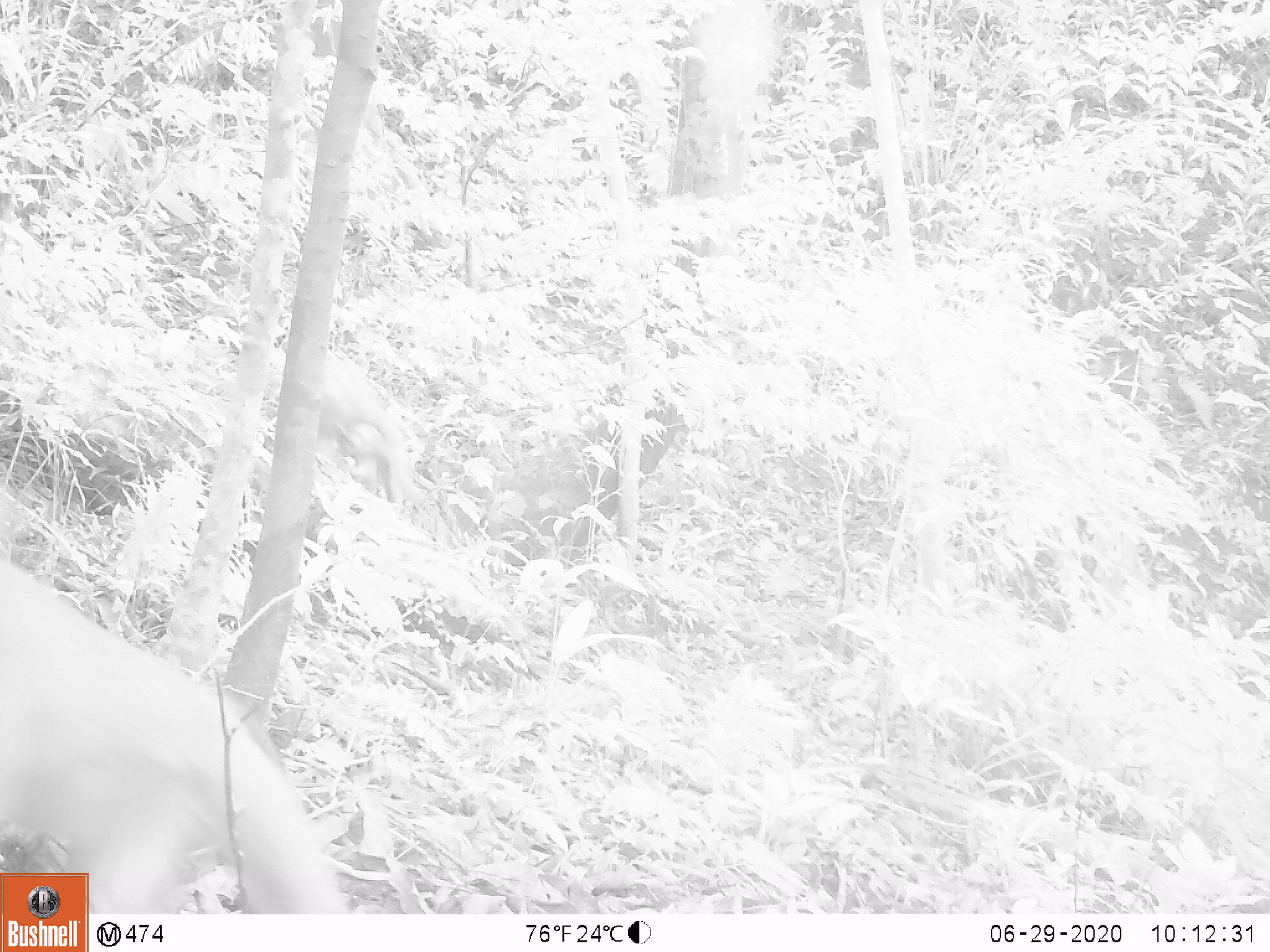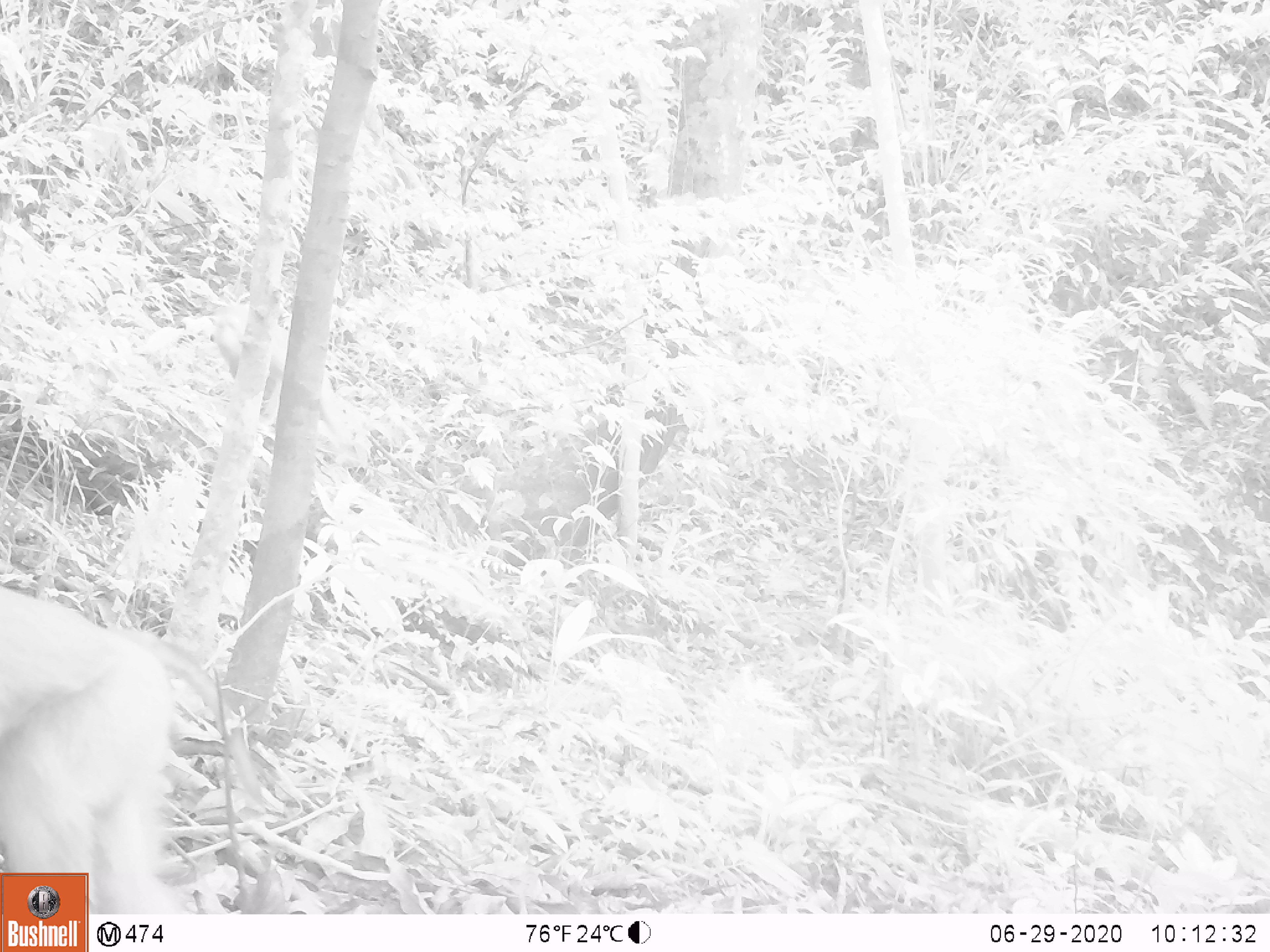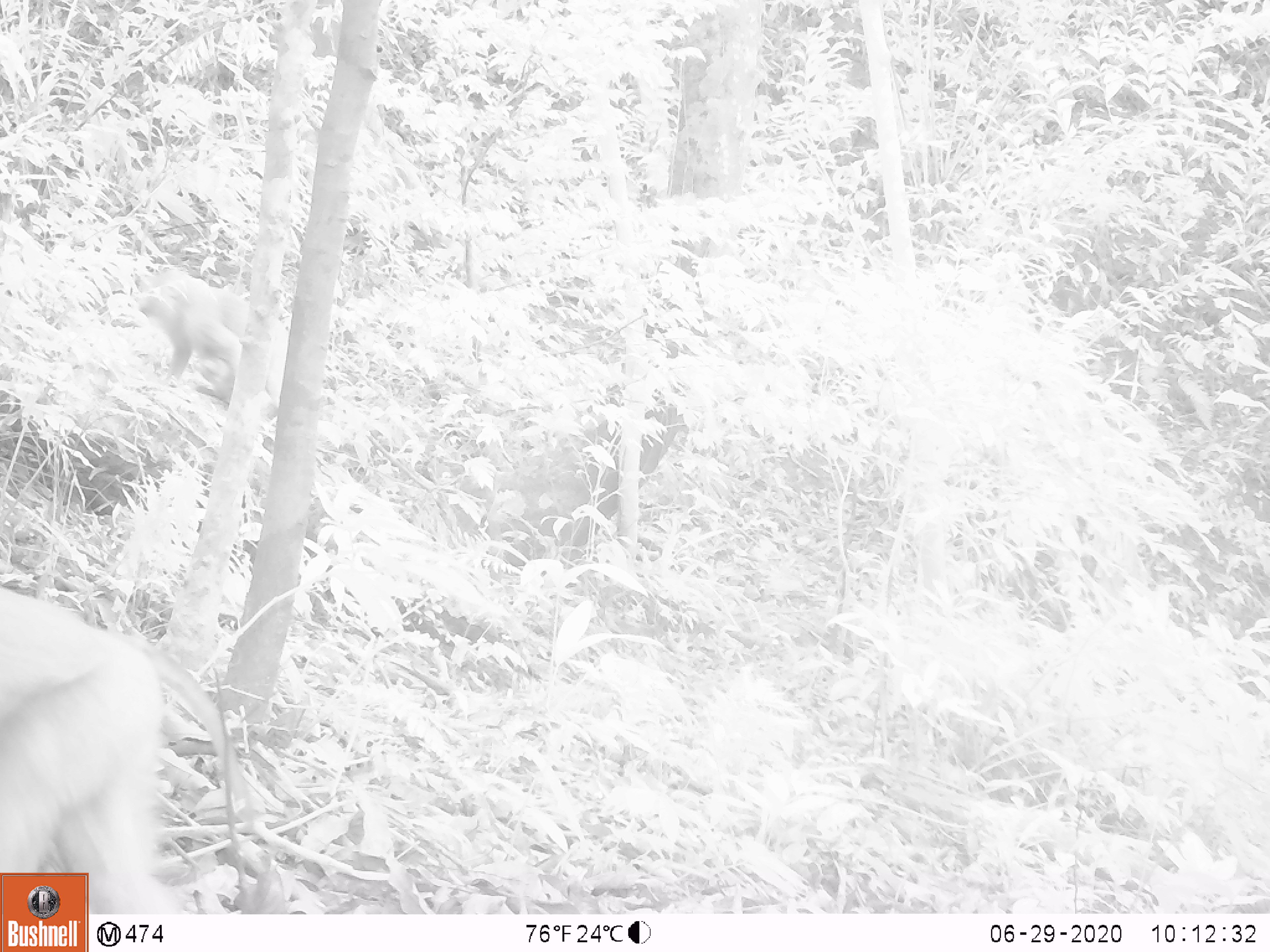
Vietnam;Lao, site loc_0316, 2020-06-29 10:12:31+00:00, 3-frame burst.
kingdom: Animalia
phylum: Chordata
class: Mammalia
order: Primates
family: Cercopithecidae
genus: Macaca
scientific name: Macaca nemestrina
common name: pig-tailed macaque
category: pig tailed macaque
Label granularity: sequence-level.